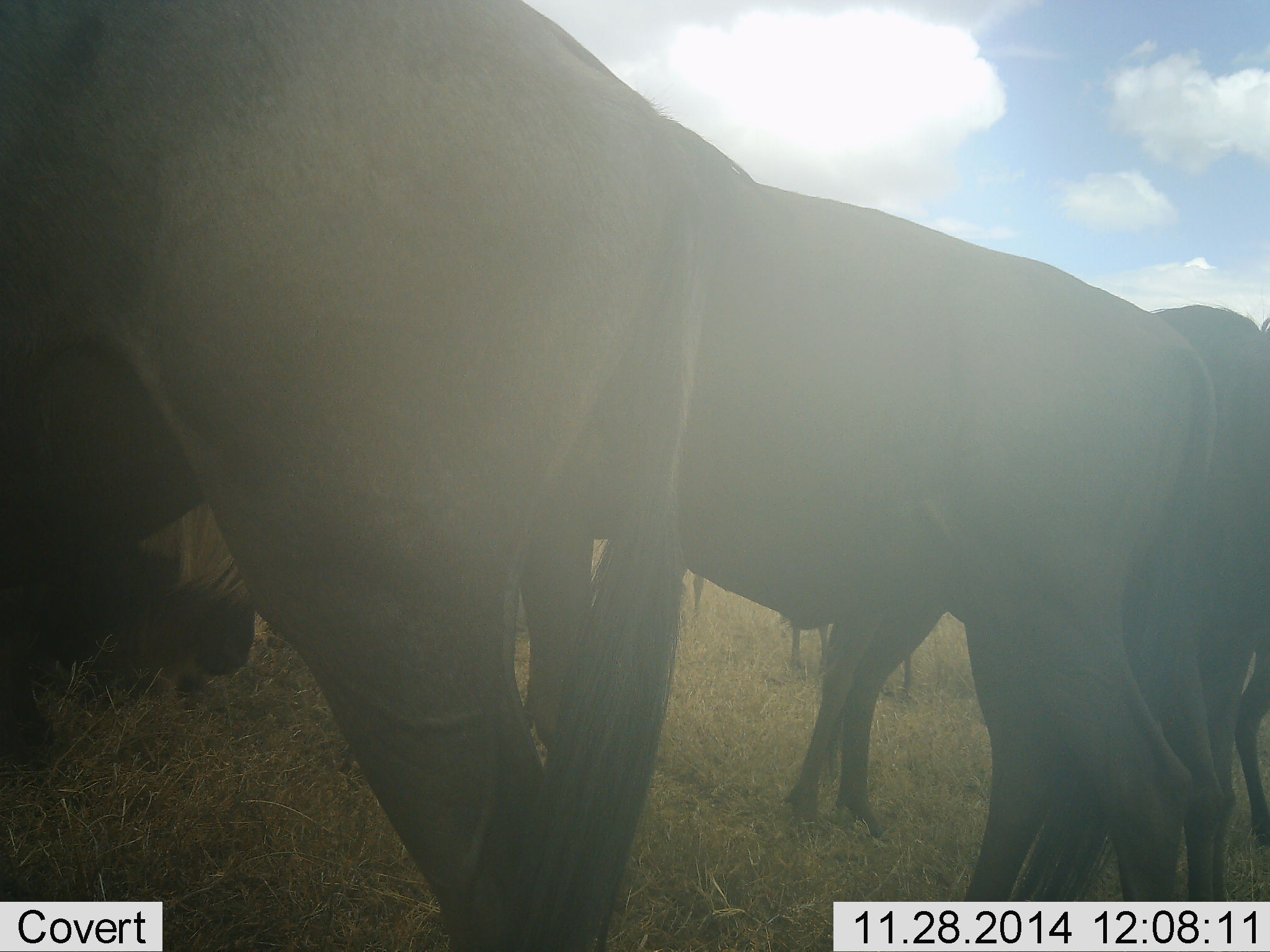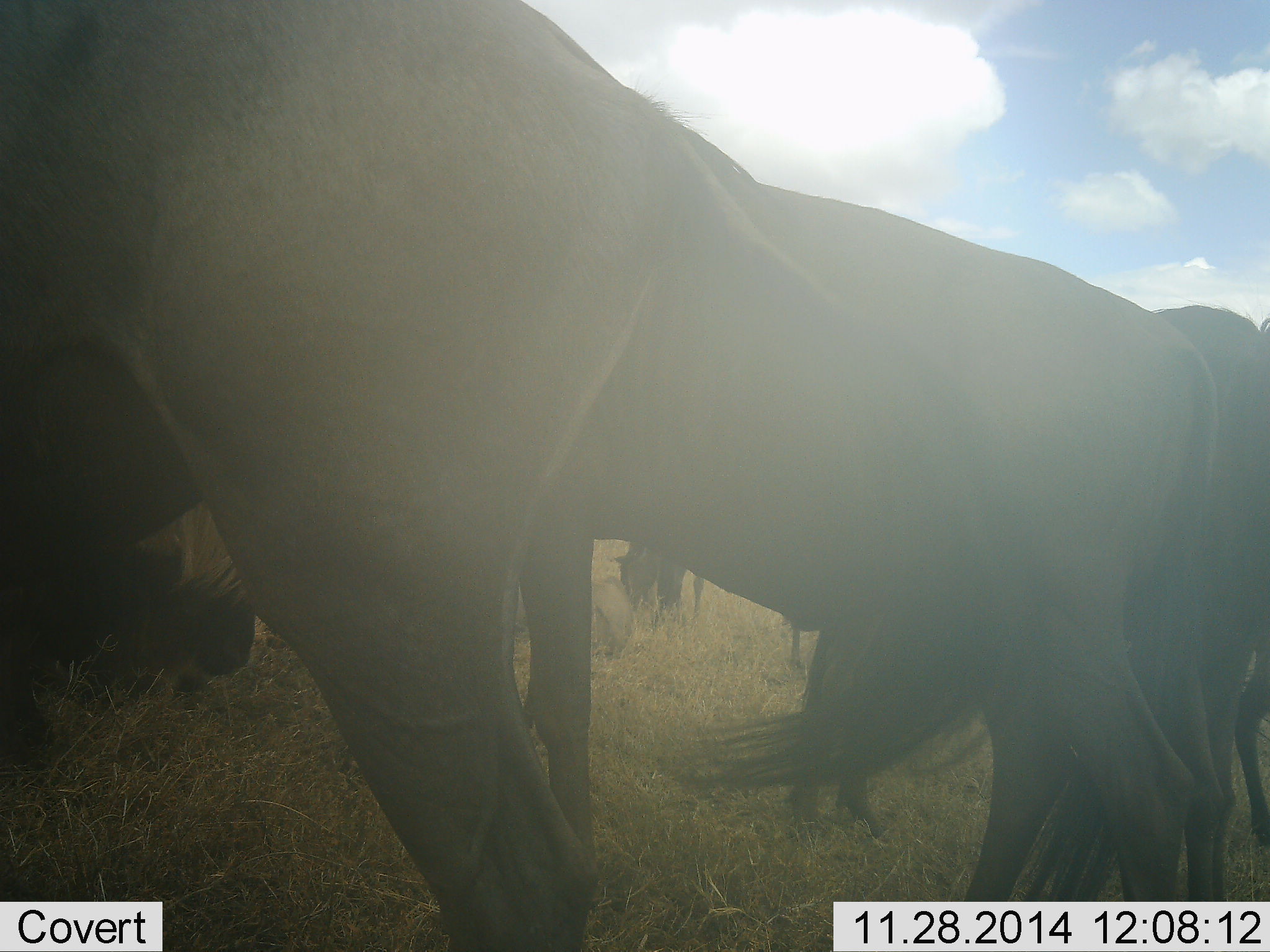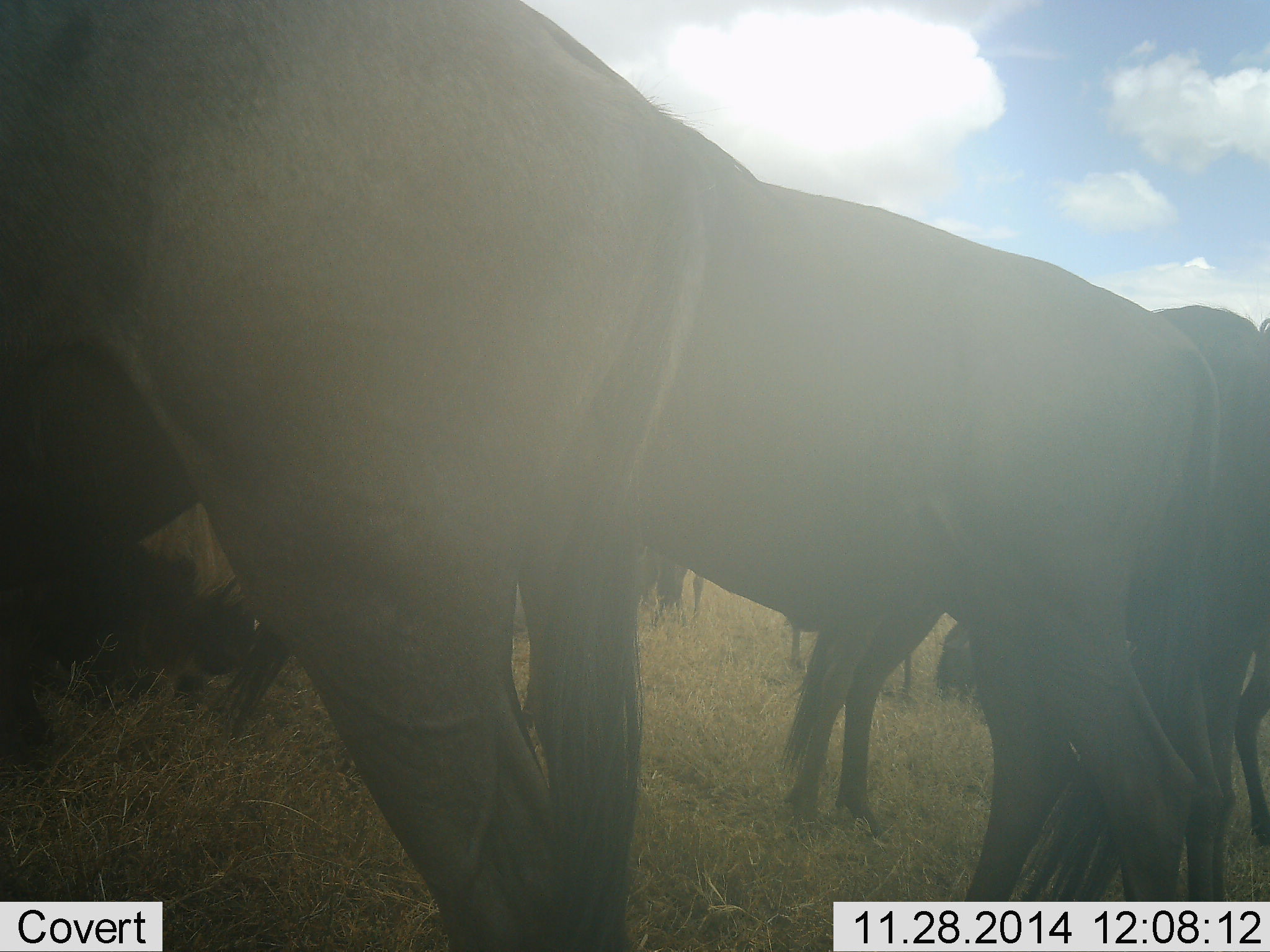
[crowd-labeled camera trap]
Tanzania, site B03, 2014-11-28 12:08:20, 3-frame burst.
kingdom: Animalia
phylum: Chordata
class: Mammalia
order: Artiodactyla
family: Bovidae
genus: Connochaetes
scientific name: Connochaetes taurinus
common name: blue wildebeest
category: wildebeest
Wildebeest (blue wildebeest) (Connochaetes taurinus), count 6. Behavior (volunteer vote fractions): standing 60%, resting 40%, moving 0%, interacting 0%. Young present (vote fraction): 0%. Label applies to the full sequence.